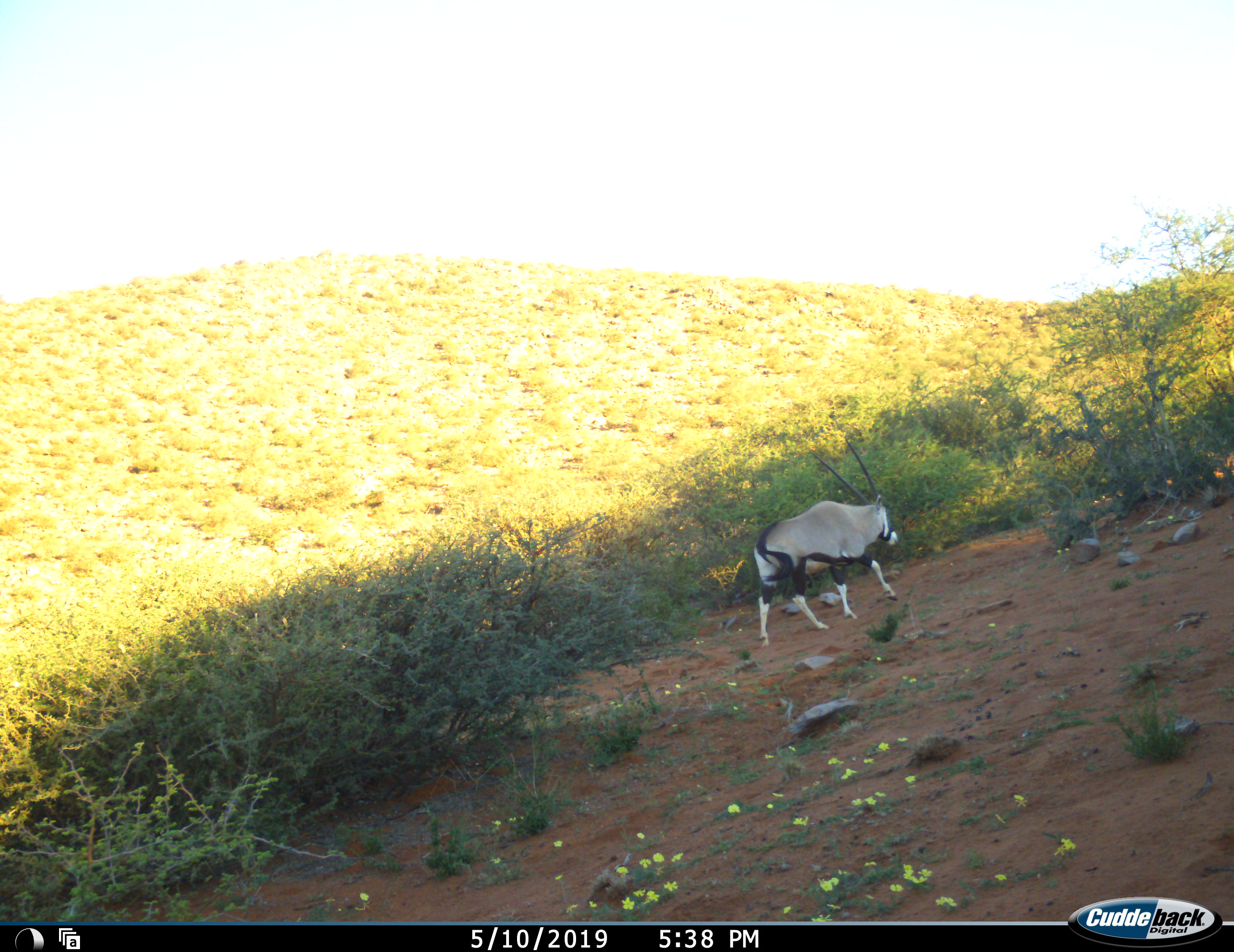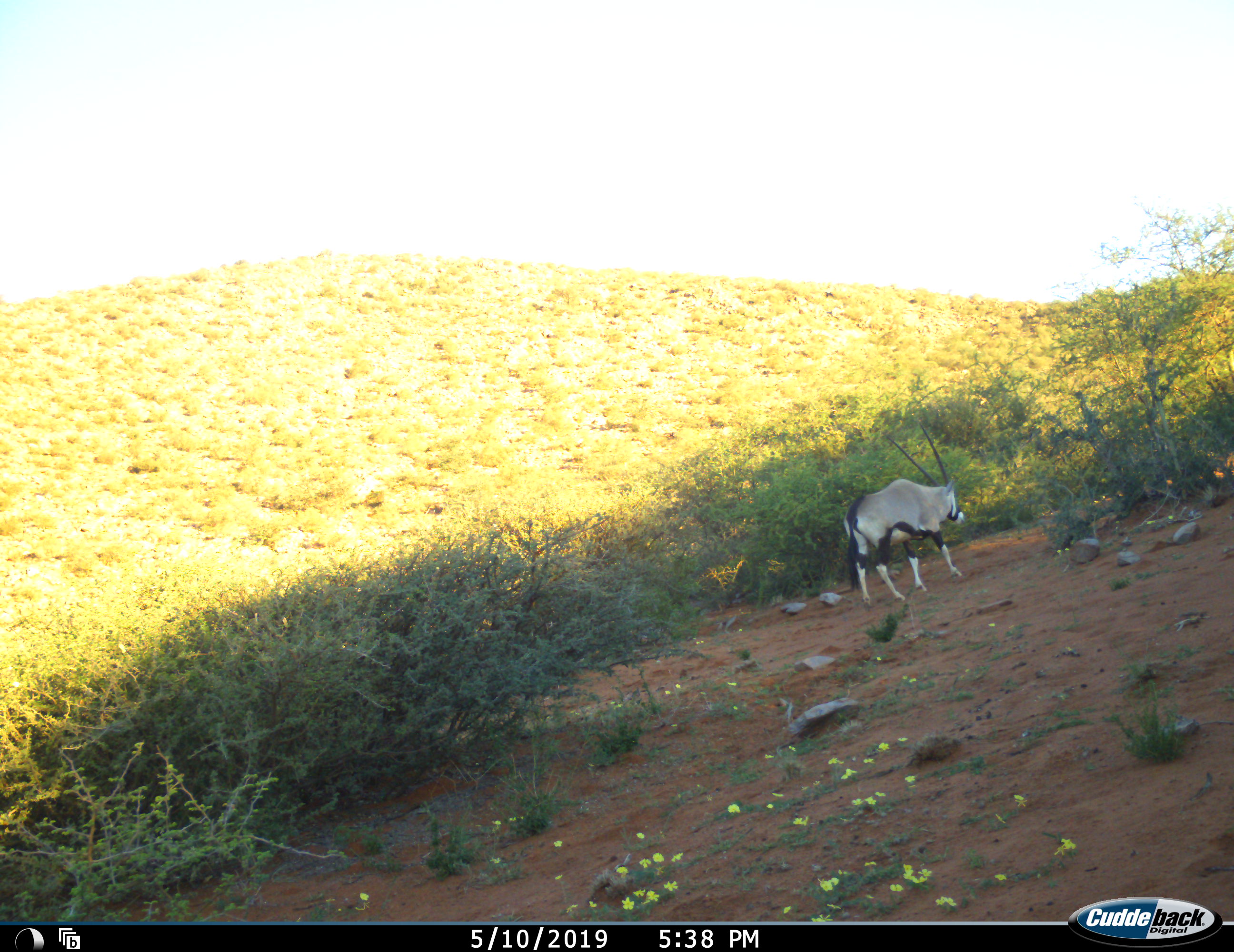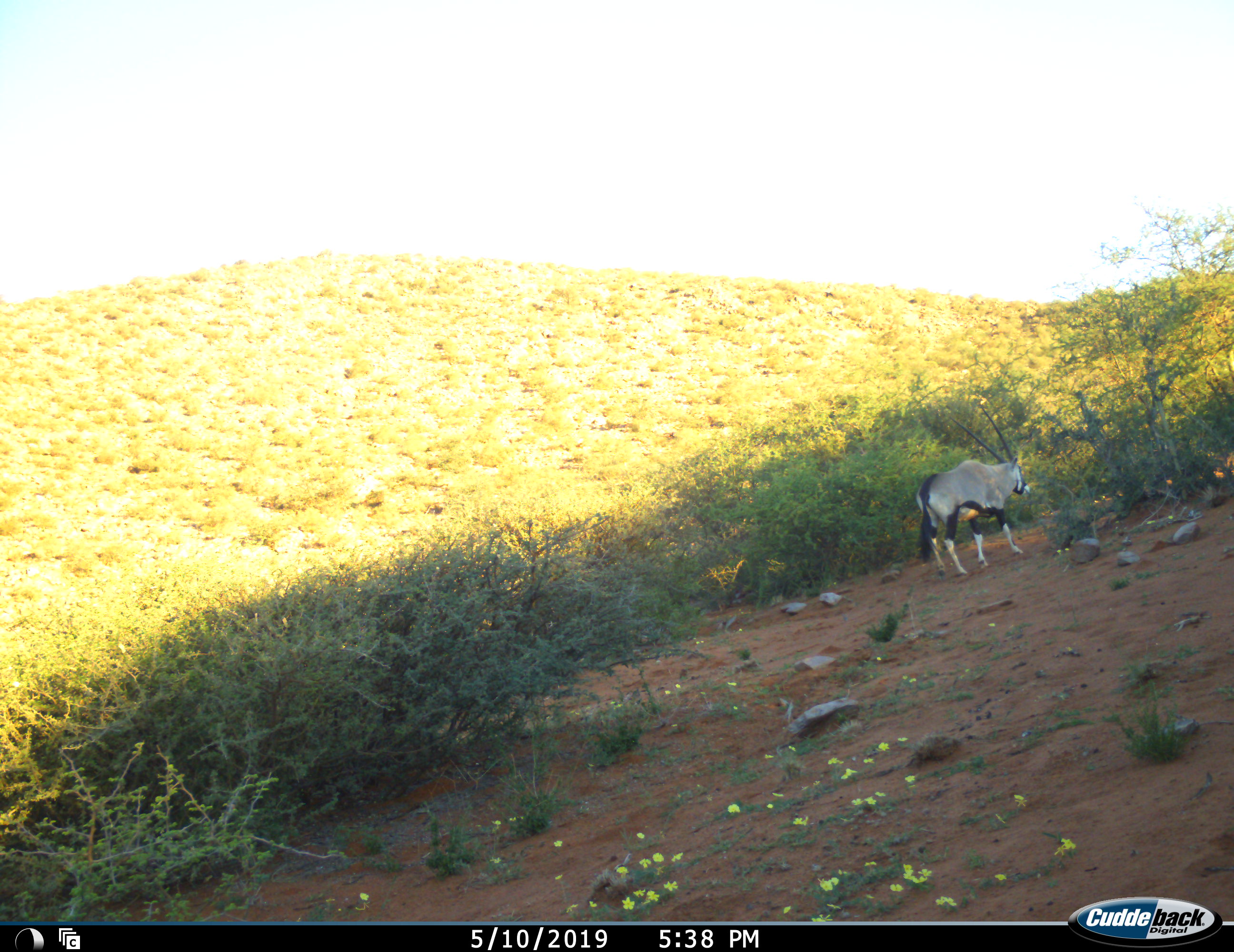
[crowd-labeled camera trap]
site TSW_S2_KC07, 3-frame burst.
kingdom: Animalia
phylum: Chordata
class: Mammalia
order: Artiodactyla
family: Bovidae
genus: Oryx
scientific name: Oryx gazella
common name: gemsbok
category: oryx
Oryx (gemsbok) (Oryx gazella), count 1. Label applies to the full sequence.